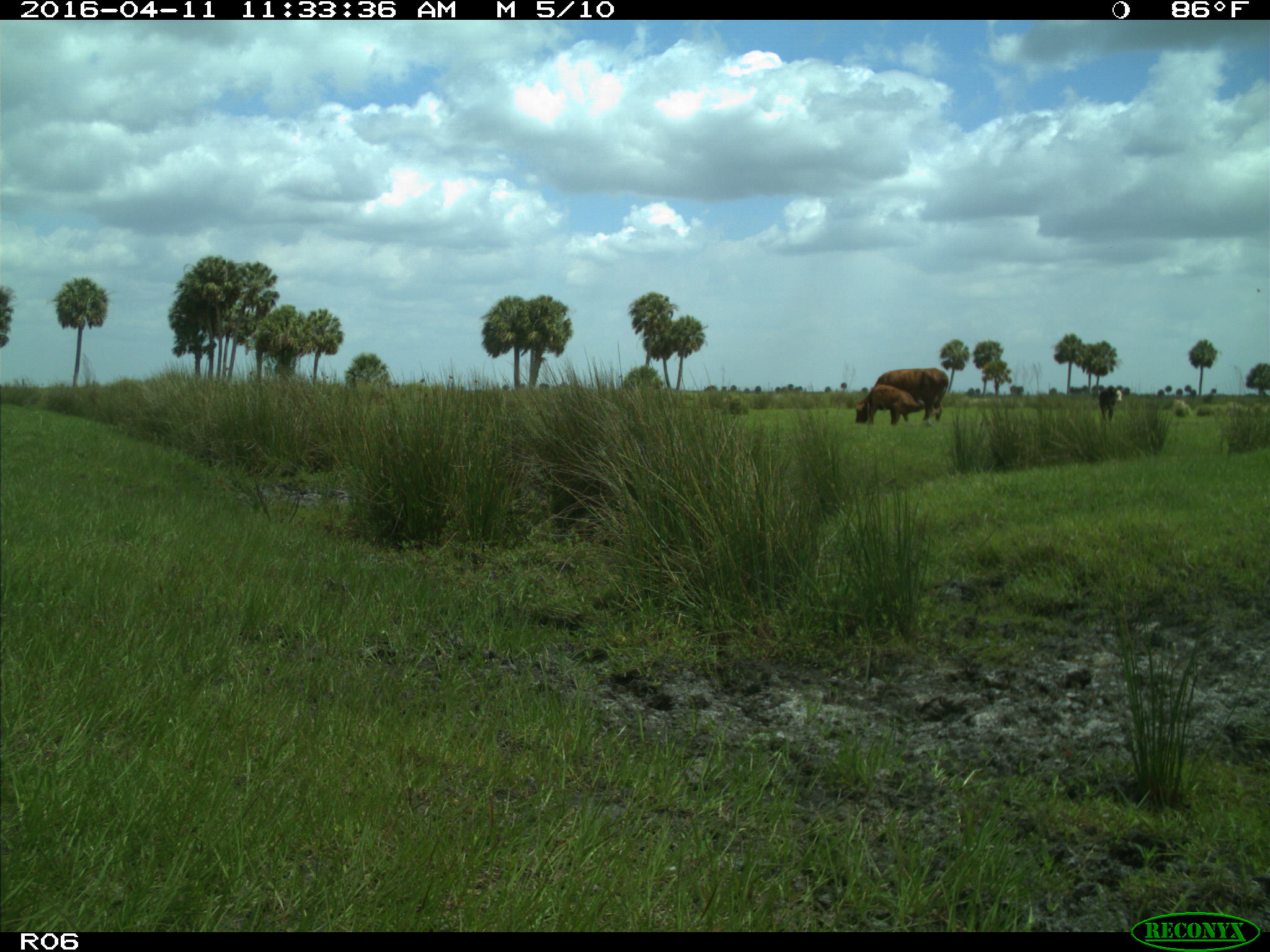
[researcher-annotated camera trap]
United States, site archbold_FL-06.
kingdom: Animalia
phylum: Chordata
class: Mammalia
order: Artiodactyla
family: Bovidae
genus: Bos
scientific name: Bos taurus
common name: domestic cow